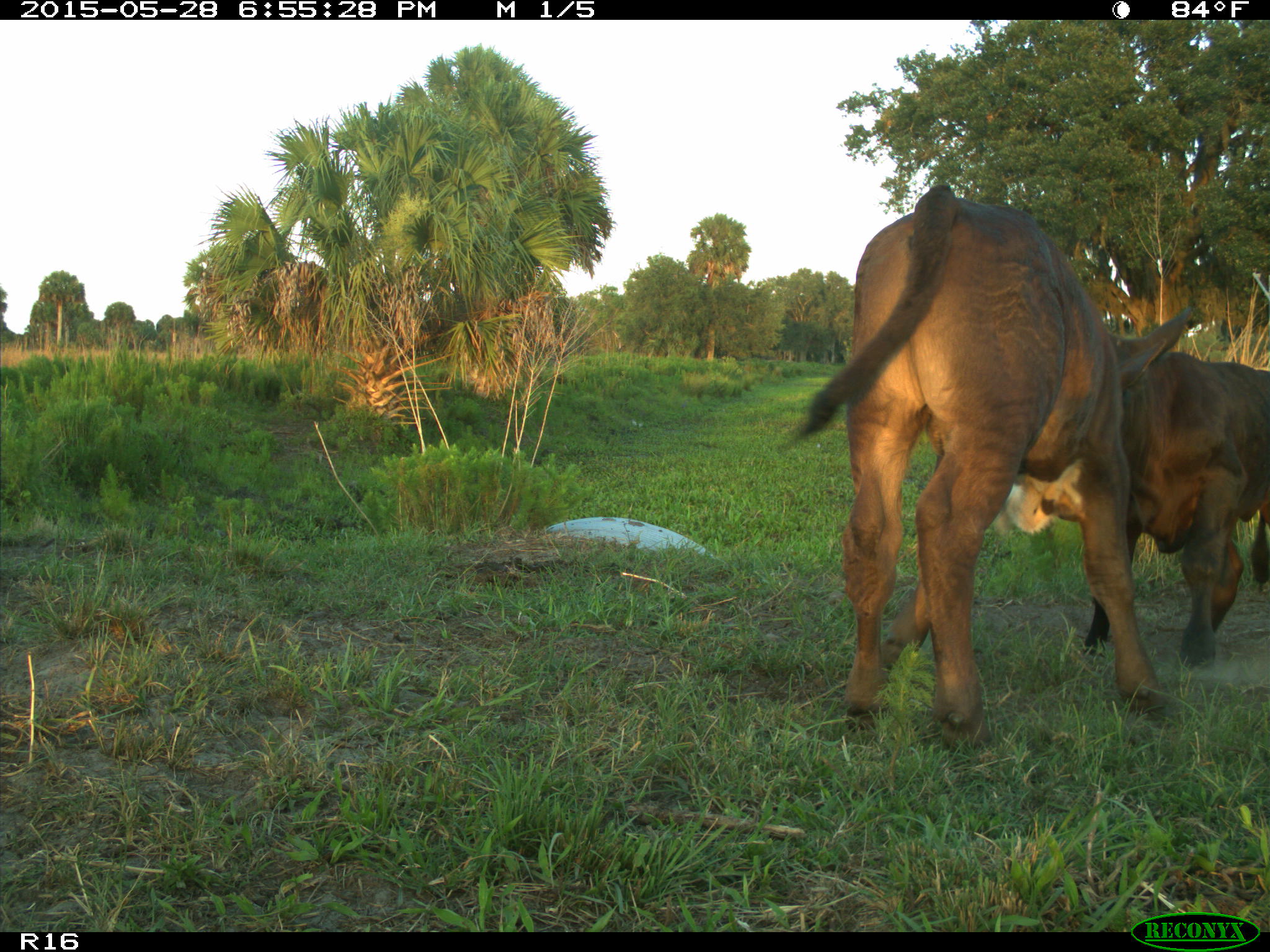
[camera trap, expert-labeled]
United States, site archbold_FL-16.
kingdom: Animalia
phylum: Chordata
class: Mammalia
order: Artiodactyla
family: Bovidae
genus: Bos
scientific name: Bos taurus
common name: domestic cow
Bos taurus (domestic cow).